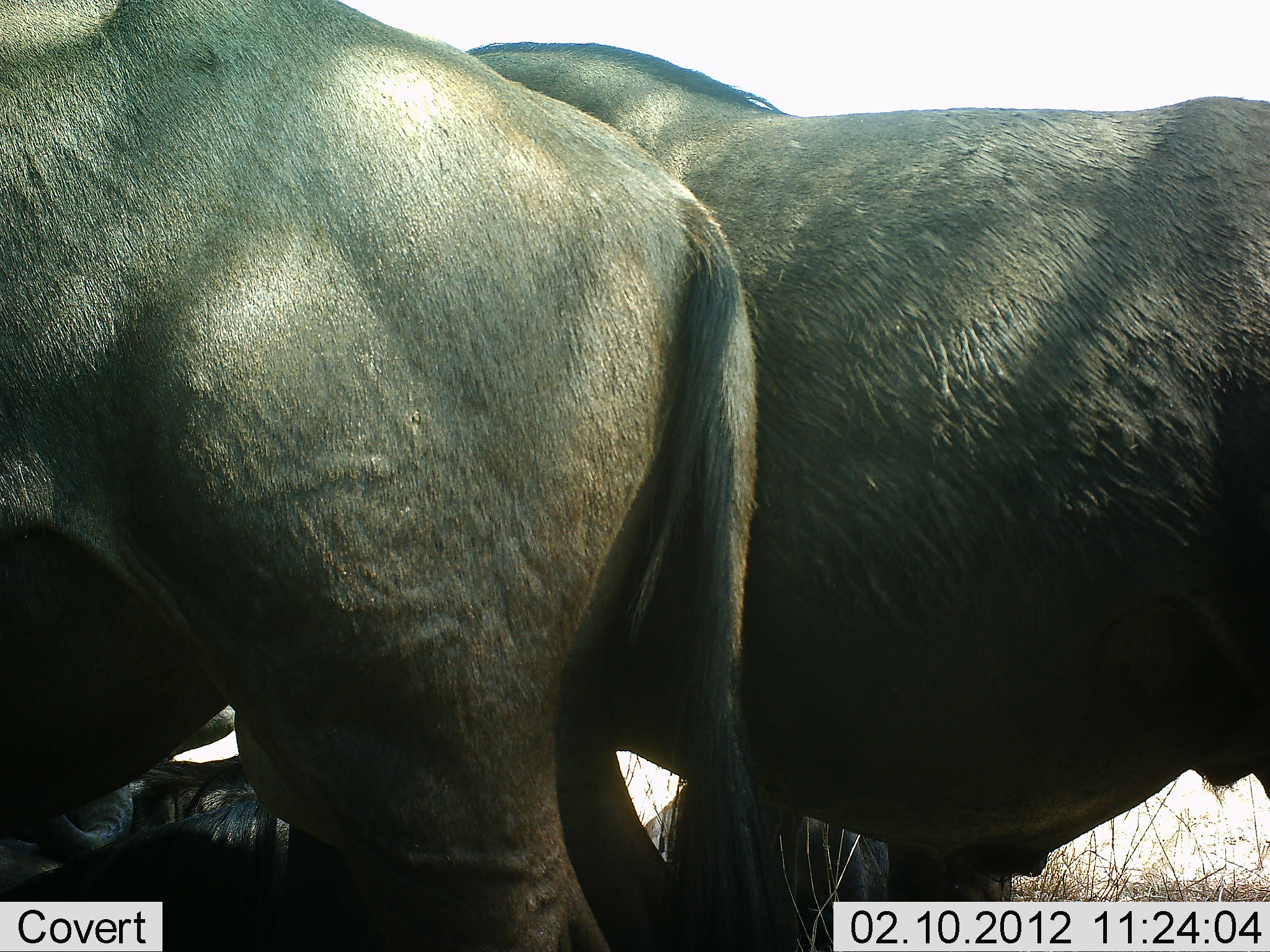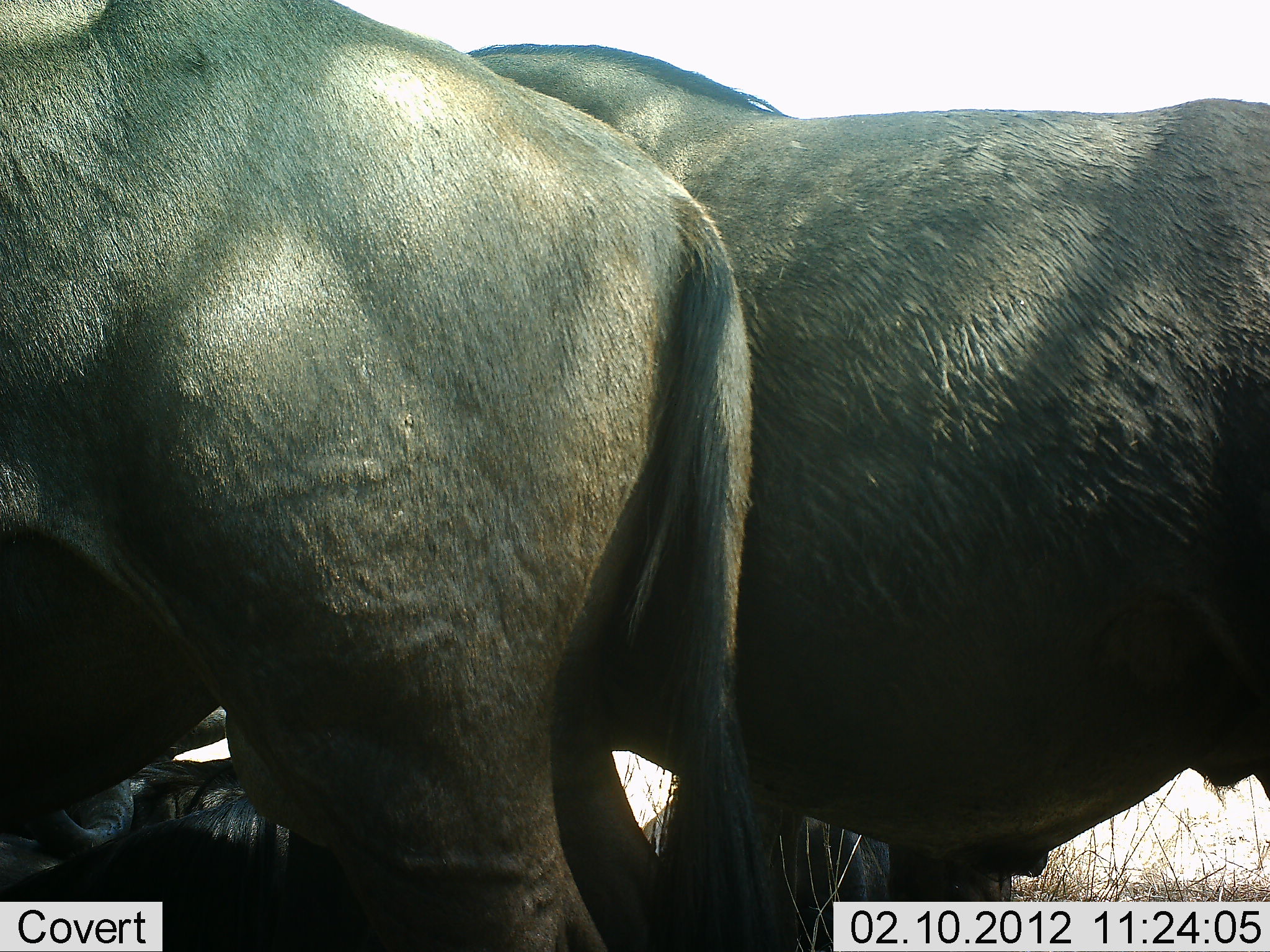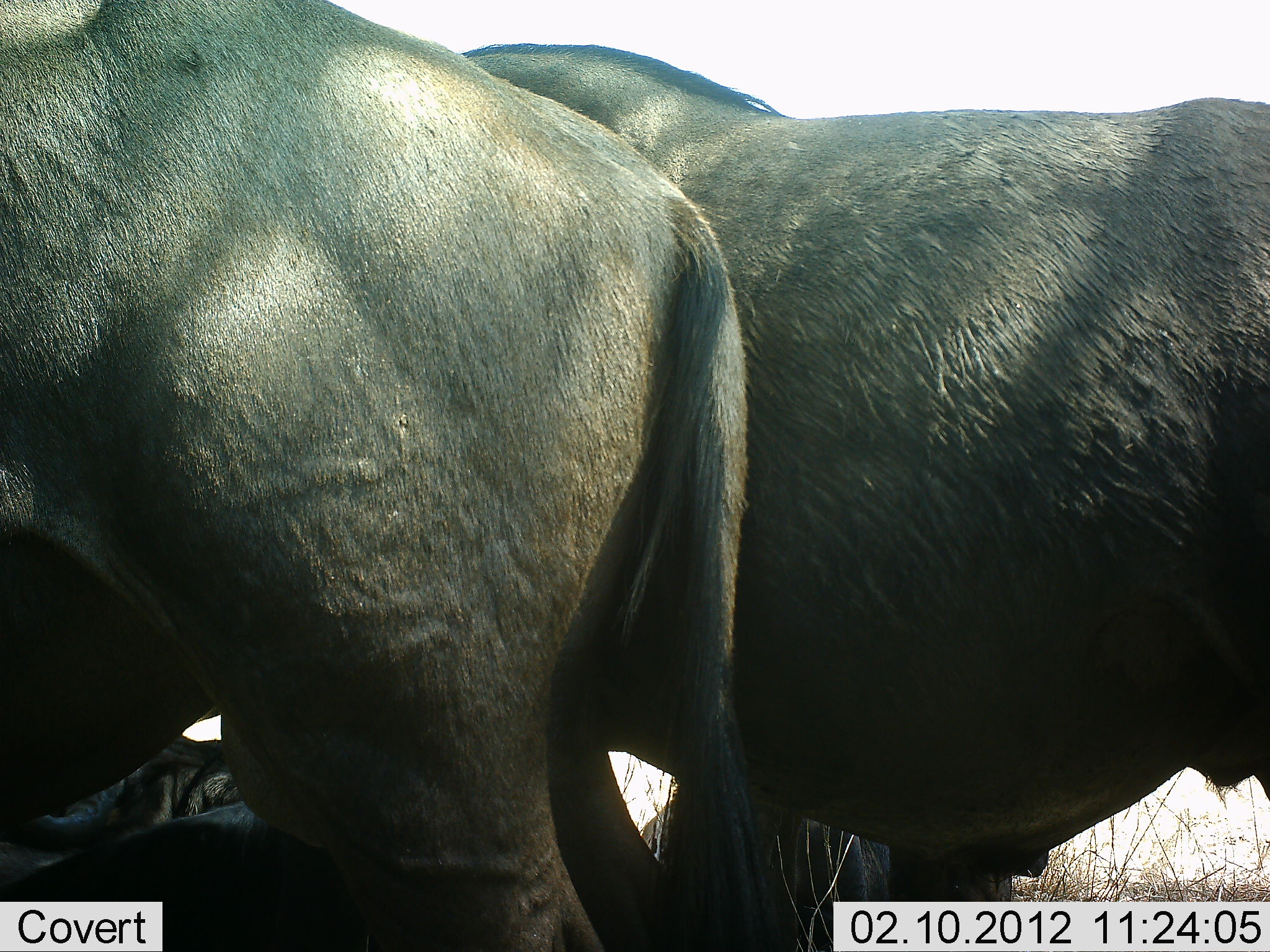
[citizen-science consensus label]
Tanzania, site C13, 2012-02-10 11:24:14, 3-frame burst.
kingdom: Animalia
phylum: Chordata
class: Mammalia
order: Artiodactyla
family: Bovidae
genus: Connochaetes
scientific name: Connochaetes taurinus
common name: blue wildebeest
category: wildebeest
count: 4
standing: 93%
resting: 79%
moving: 0%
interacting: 0%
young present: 0%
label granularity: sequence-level